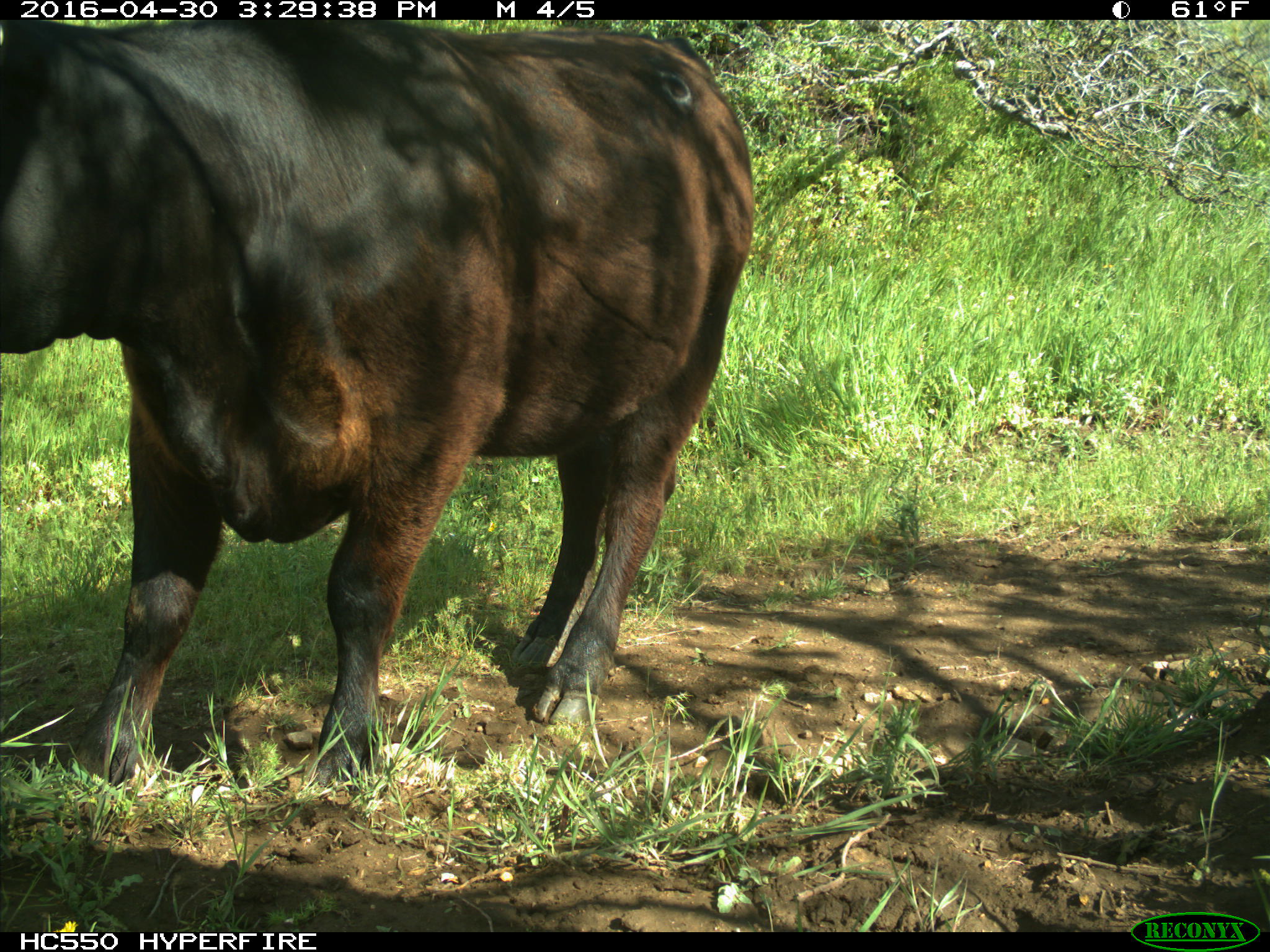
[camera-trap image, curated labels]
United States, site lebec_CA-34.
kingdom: Animalia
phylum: Chordata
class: Mammalia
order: Artiodactyla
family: Bovidae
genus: Bos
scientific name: Bos taurus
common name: domestic cow